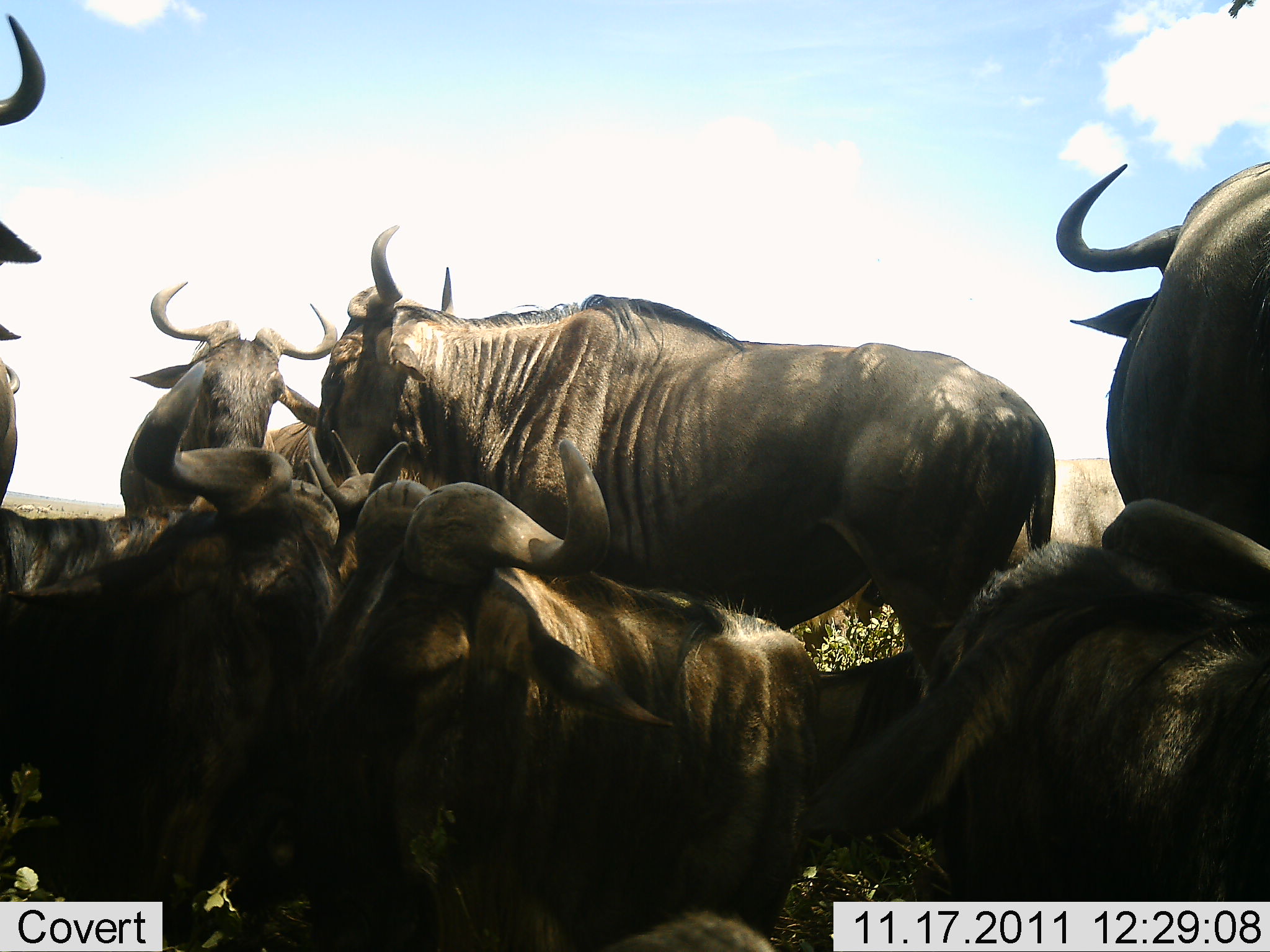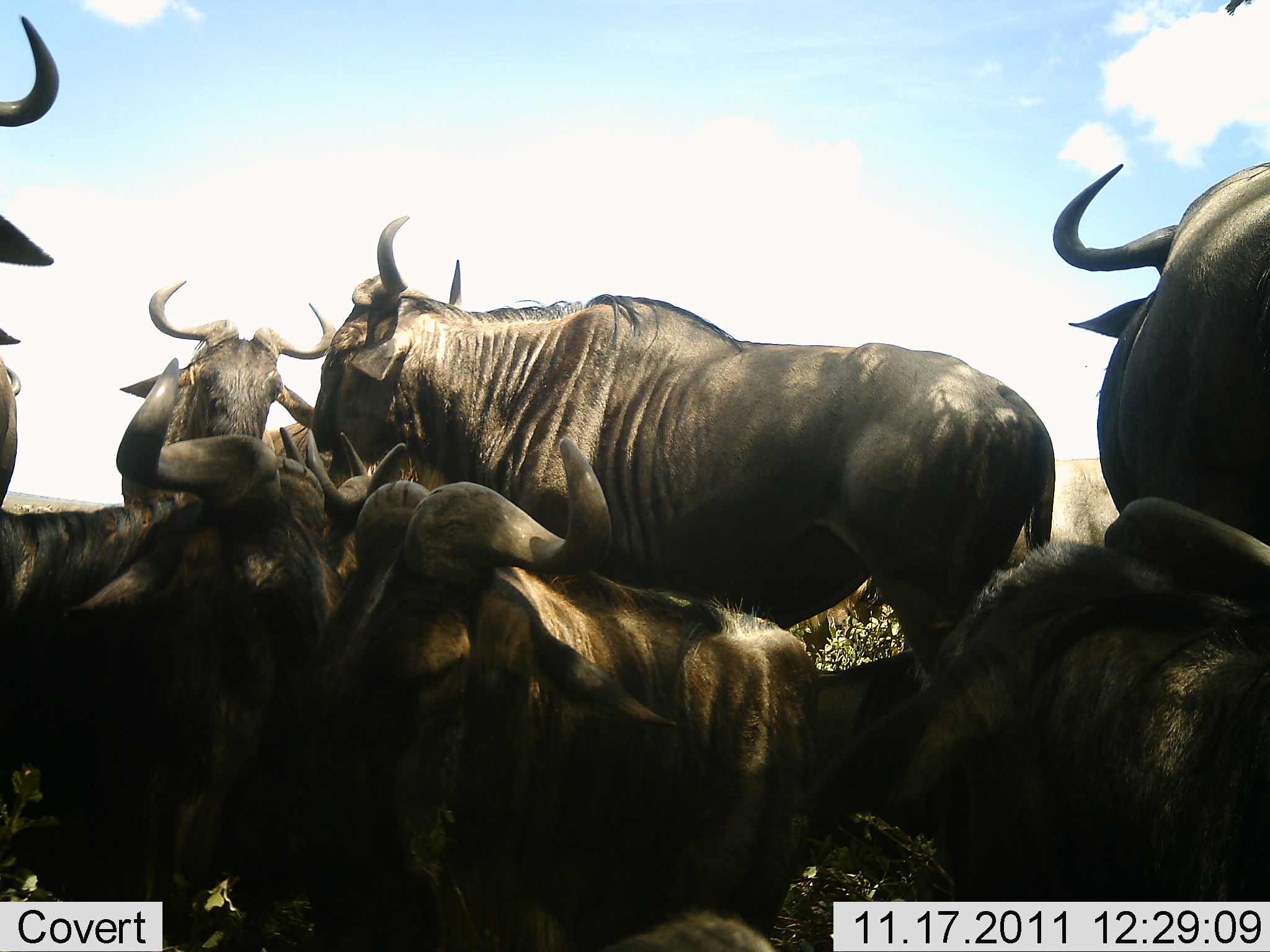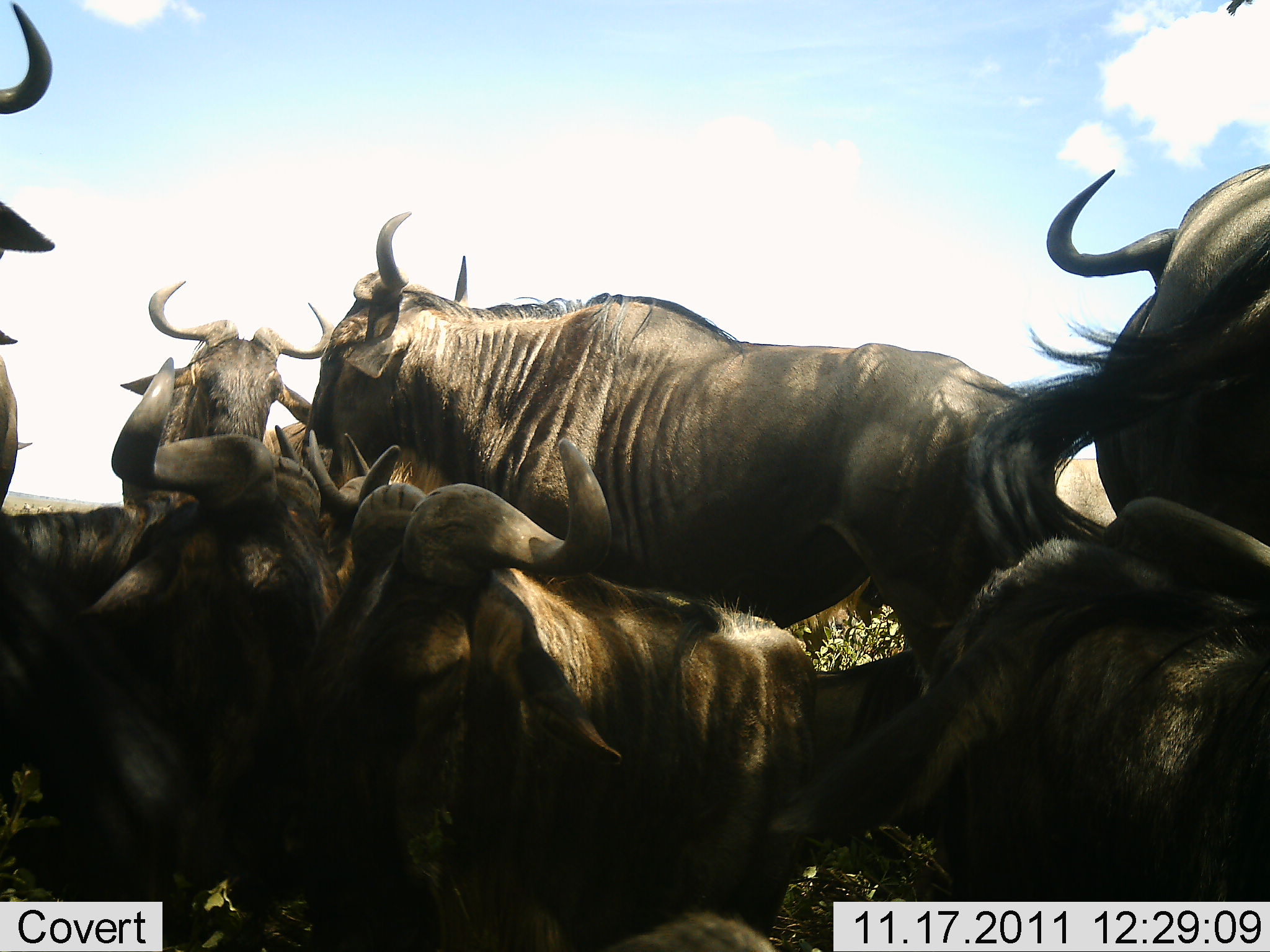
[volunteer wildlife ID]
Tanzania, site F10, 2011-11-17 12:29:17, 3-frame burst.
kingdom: Animalia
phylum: Chordata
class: Mammalia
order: Artiodactyla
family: Bovidae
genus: Connochaetes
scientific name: Connochaetes taurinus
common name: blue wildebeest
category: wildebeest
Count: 8.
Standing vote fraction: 70%.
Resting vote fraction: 90%.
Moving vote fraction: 0%.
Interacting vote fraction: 20%.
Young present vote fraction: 0%.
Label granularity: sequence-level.